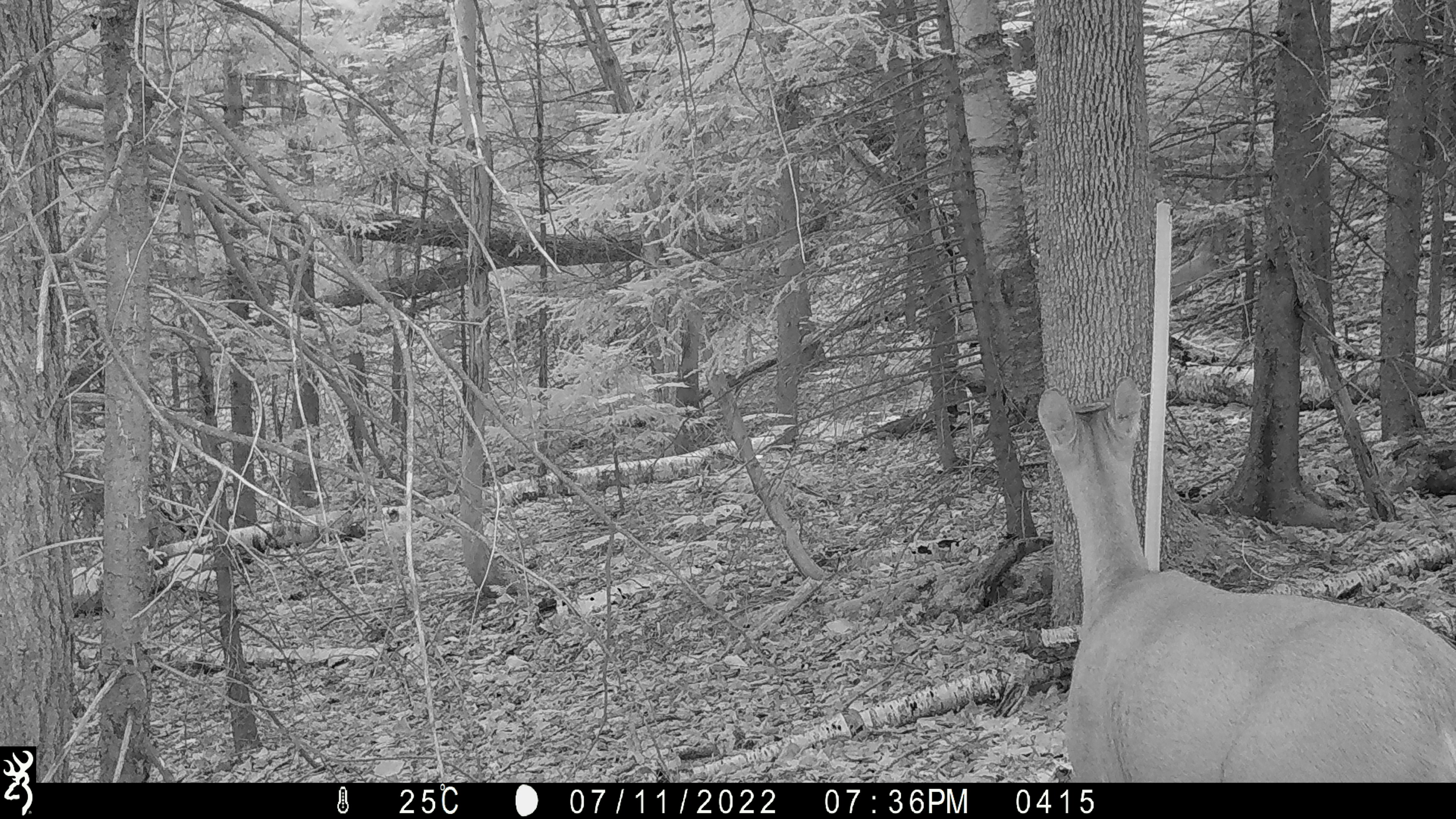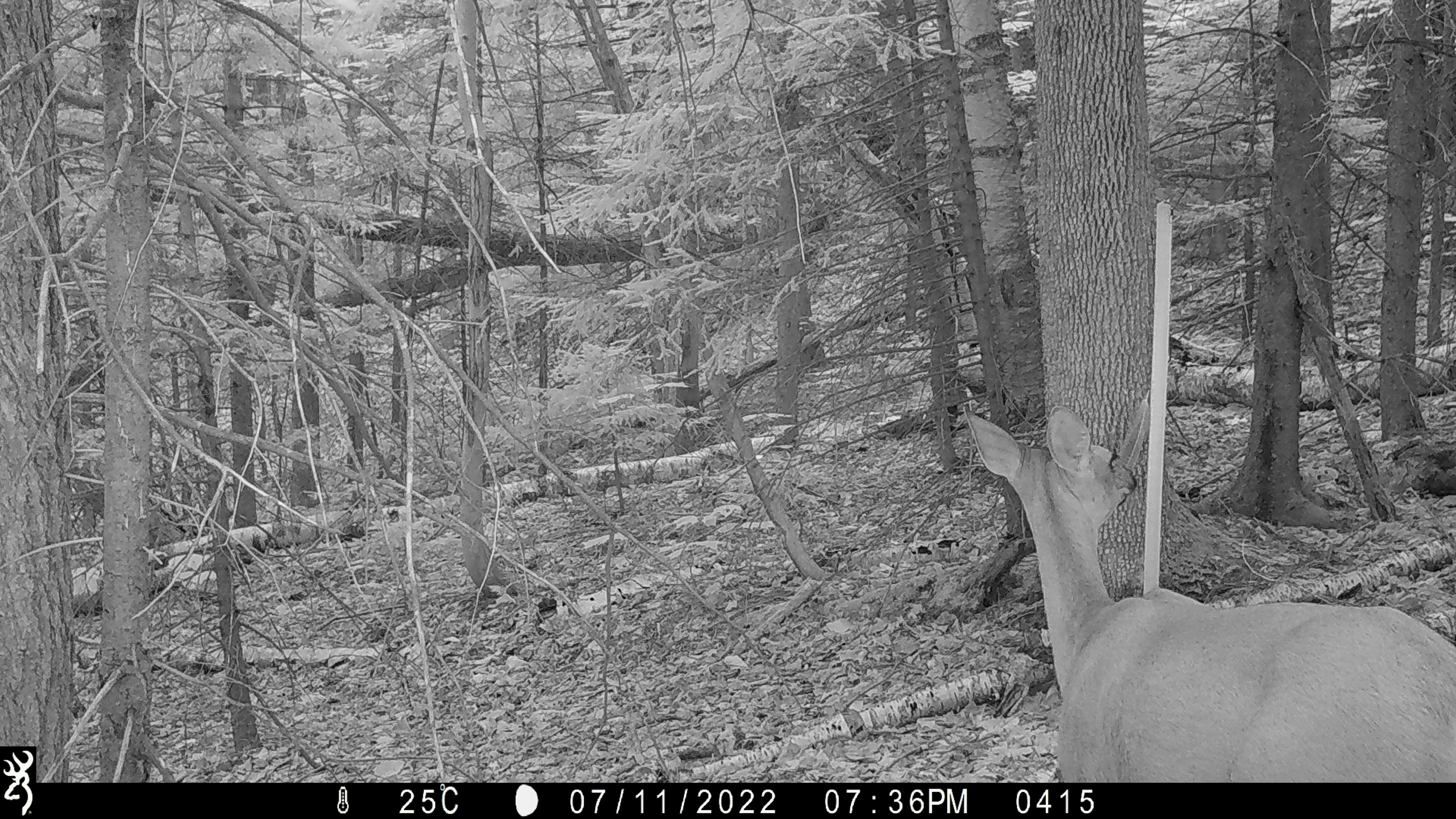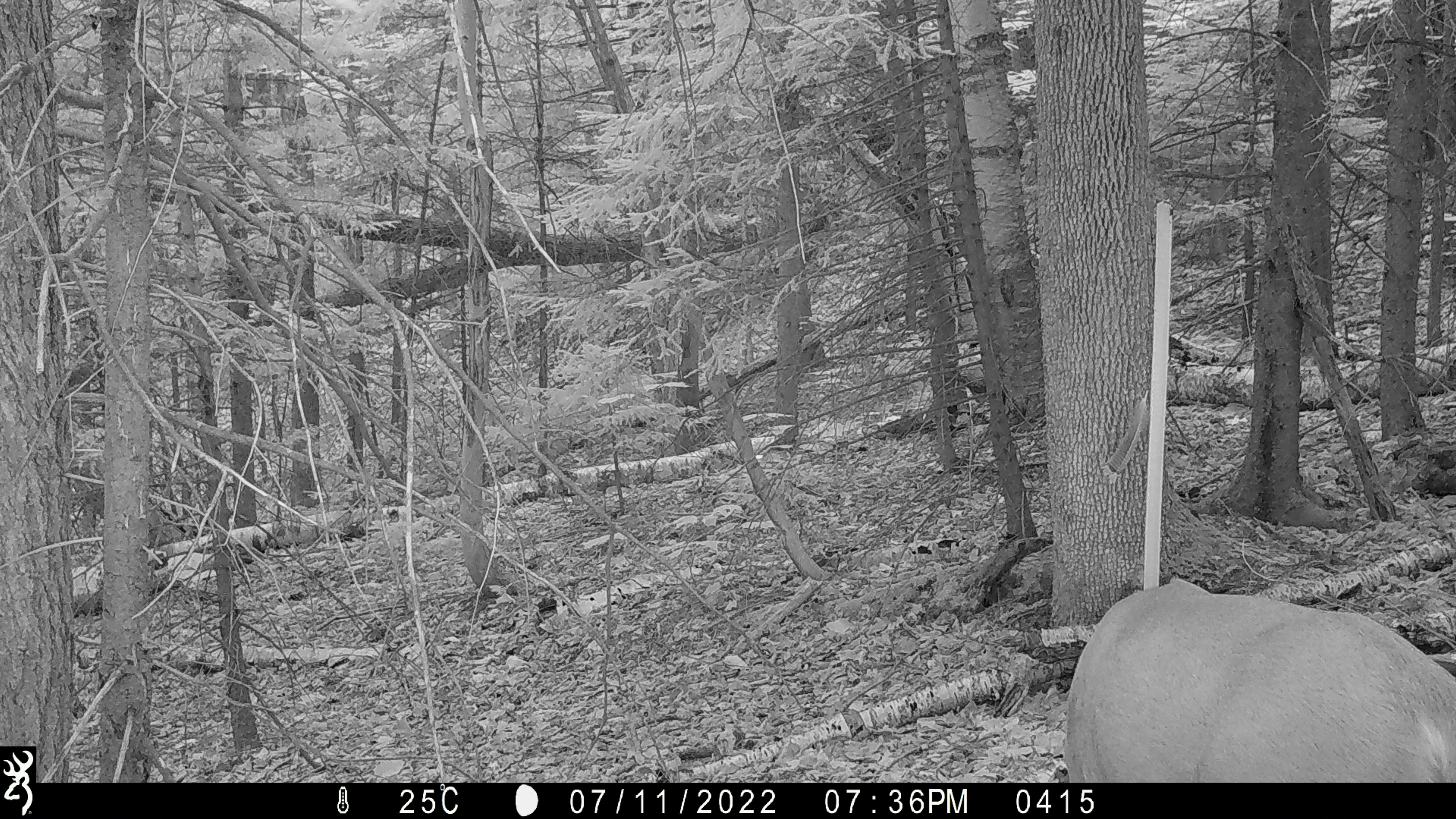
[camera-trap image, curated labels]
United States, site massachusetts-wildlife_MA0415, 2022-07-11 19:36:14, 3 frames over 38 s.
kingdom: Animalia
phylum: Chordata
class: Mammalia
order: Artiodactyla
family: Cervidae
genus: Odocoileus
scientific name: Odocoileus virginianus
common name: white-tailed deer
White-tailed deer (Odocoileus virginianus).